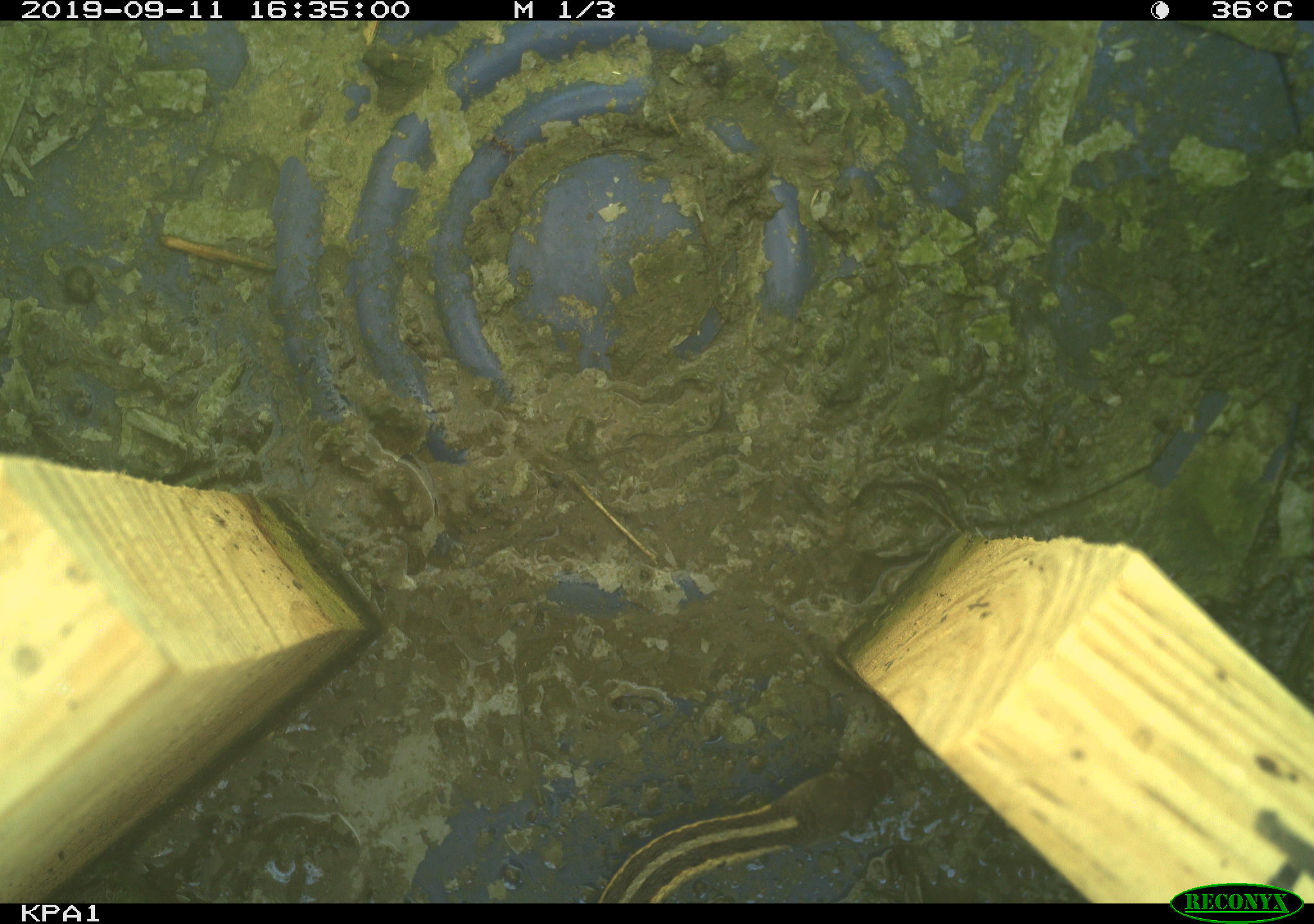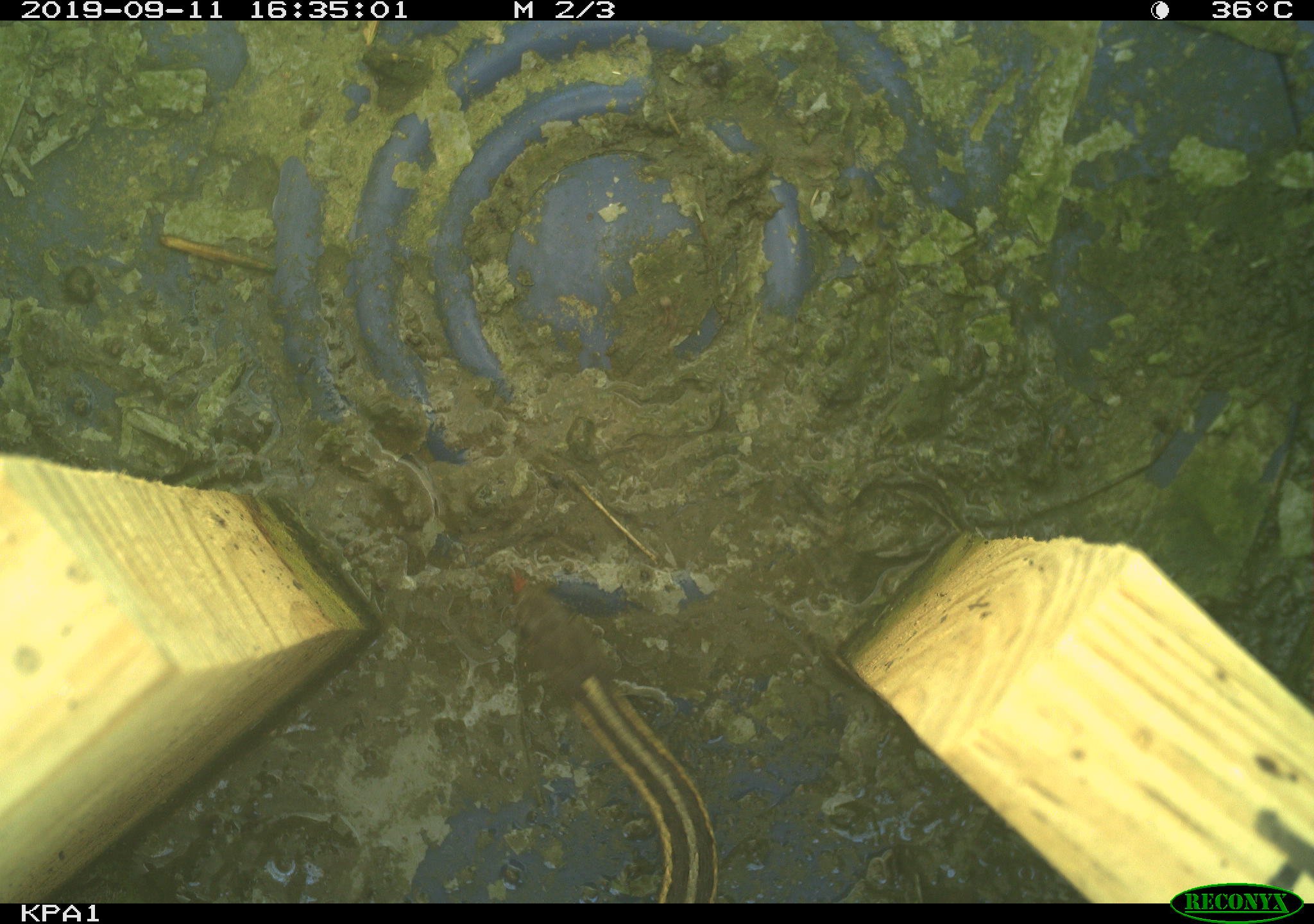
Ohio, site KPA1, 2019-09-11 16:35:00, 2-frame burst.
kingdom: Animalia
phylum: Chordata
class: Reptilia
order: Squamata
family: Colubridae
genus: Thamnophis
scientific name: Thamnophis sirtalis sirtalis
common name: eastern gartersnake